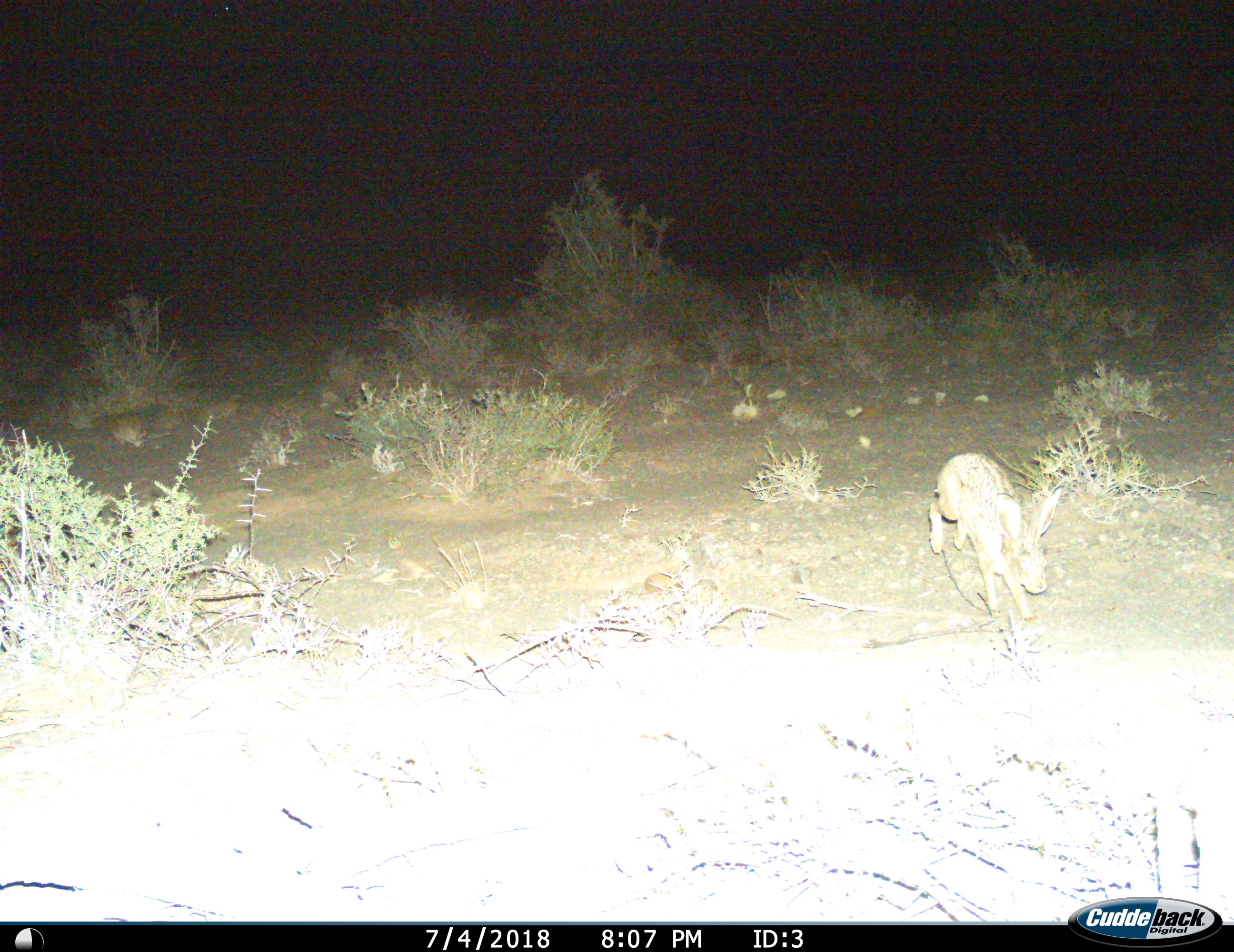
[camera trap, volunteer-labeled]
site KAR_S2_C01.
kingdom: Animalia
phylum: Chordata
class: Mammalia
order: Lagomorpha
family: Leporidae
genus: Lepus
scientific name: Lepus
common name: hare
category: hareunknown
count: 1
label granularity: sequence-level